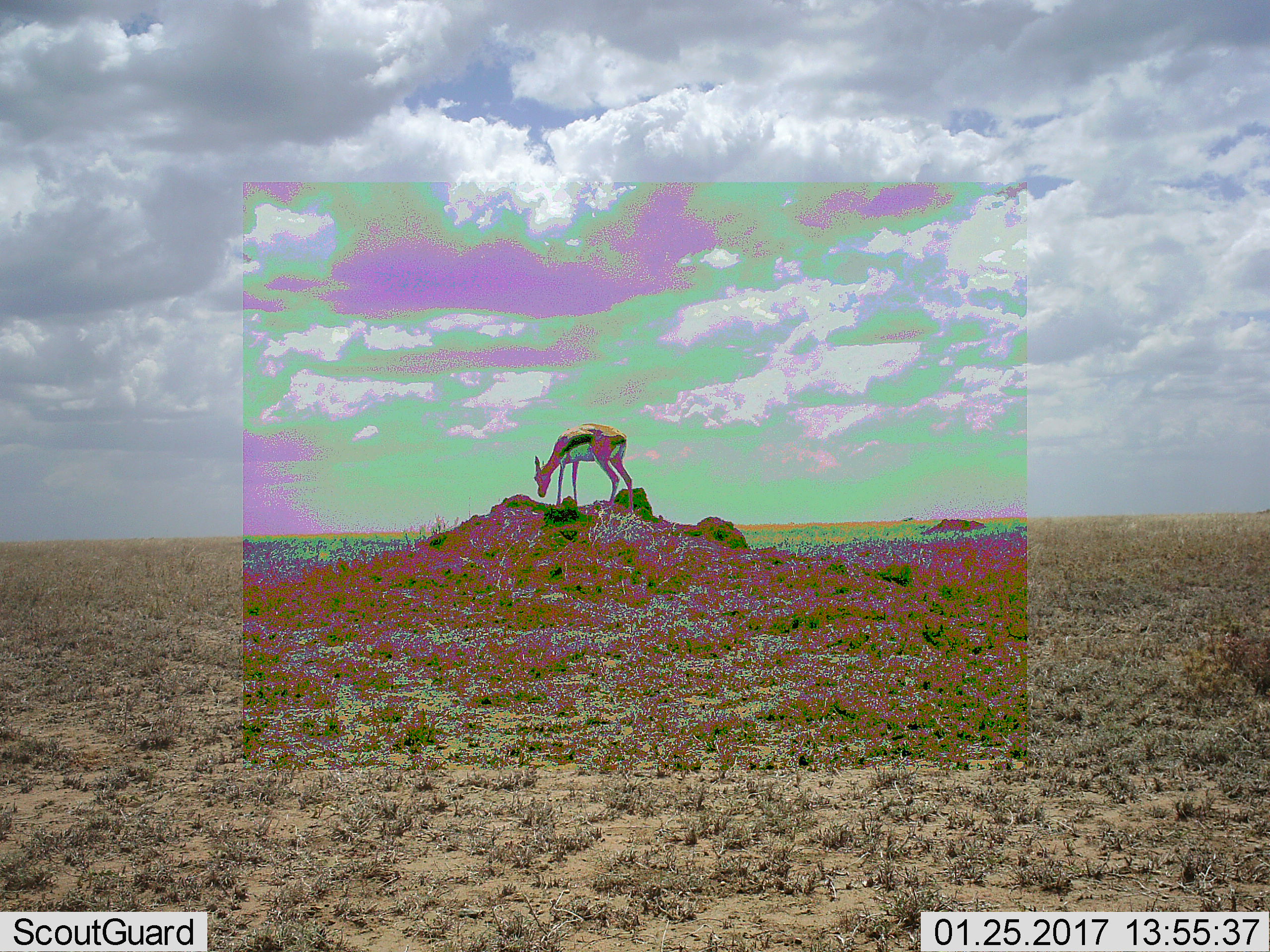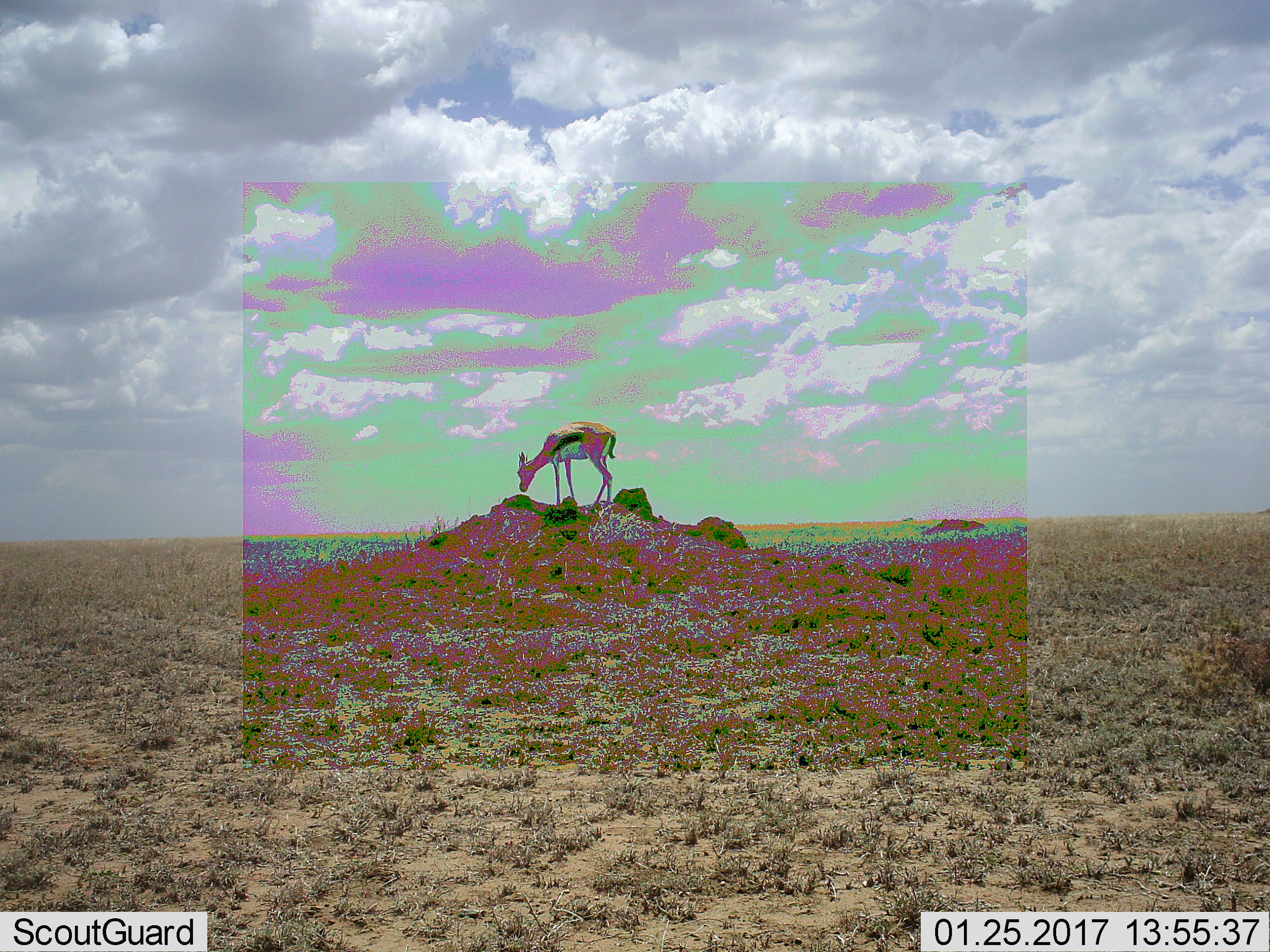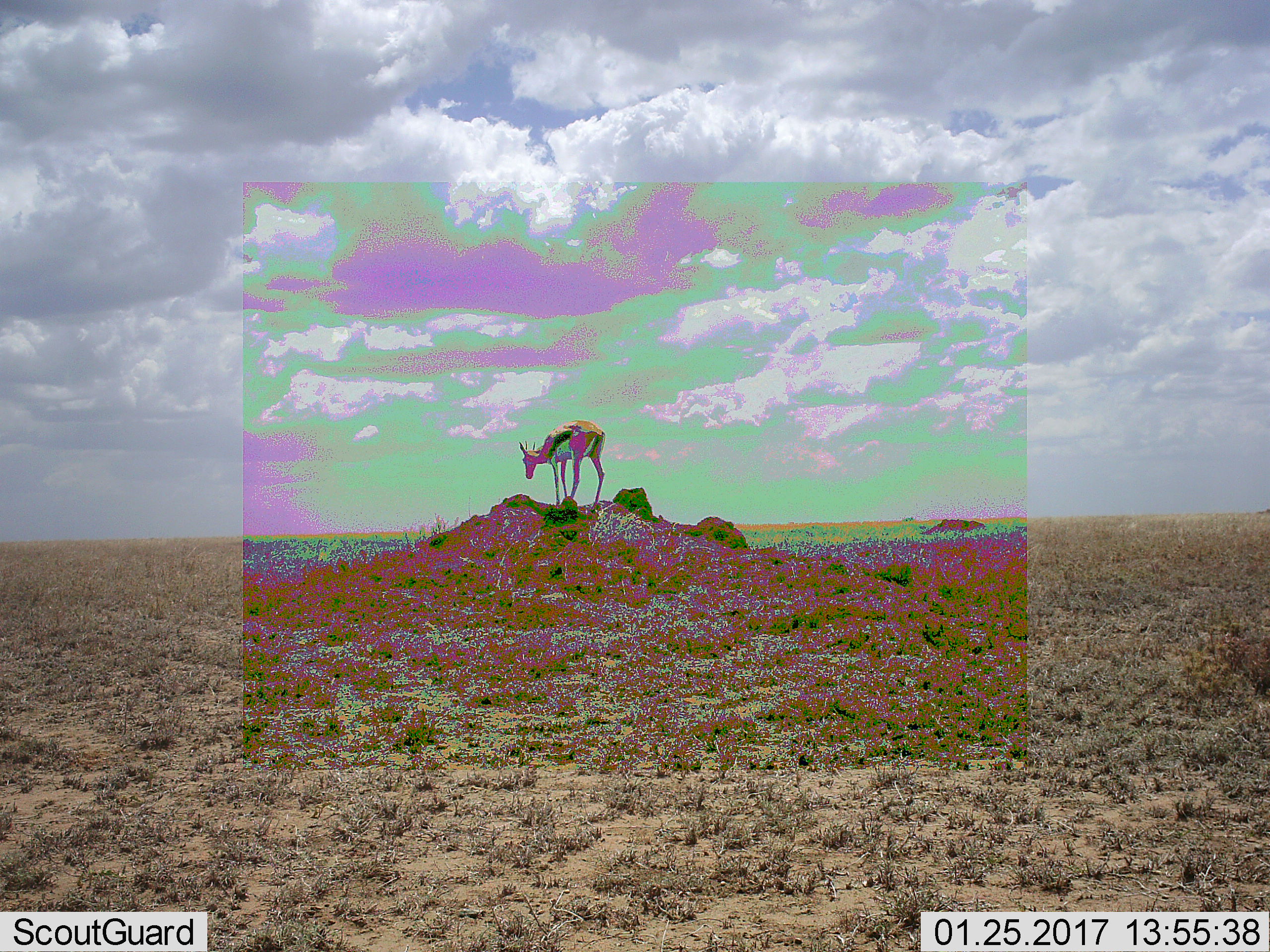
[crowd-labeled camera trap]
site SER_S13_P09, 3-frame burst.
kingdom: Animalia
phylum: Chordata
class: Mammalia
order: Artiodactyla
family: Bovidae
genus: Eudorcas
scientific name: Eudorcas thomsonii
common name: thomson's gazelle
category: gazellethomsons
Gazellethomsons (thomson's gazelle) (Eudorcas thomsonii), count 1. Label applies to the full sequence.